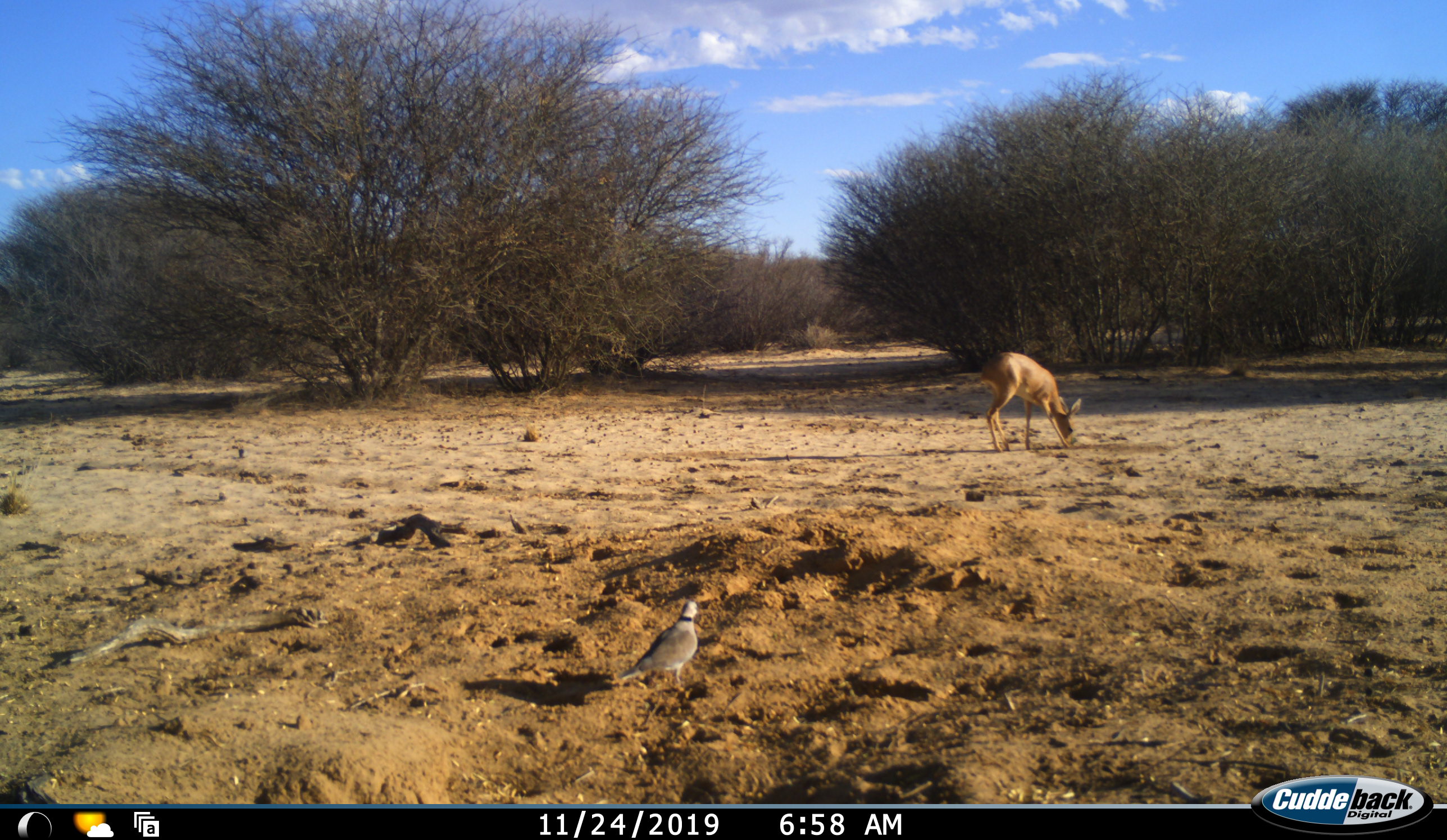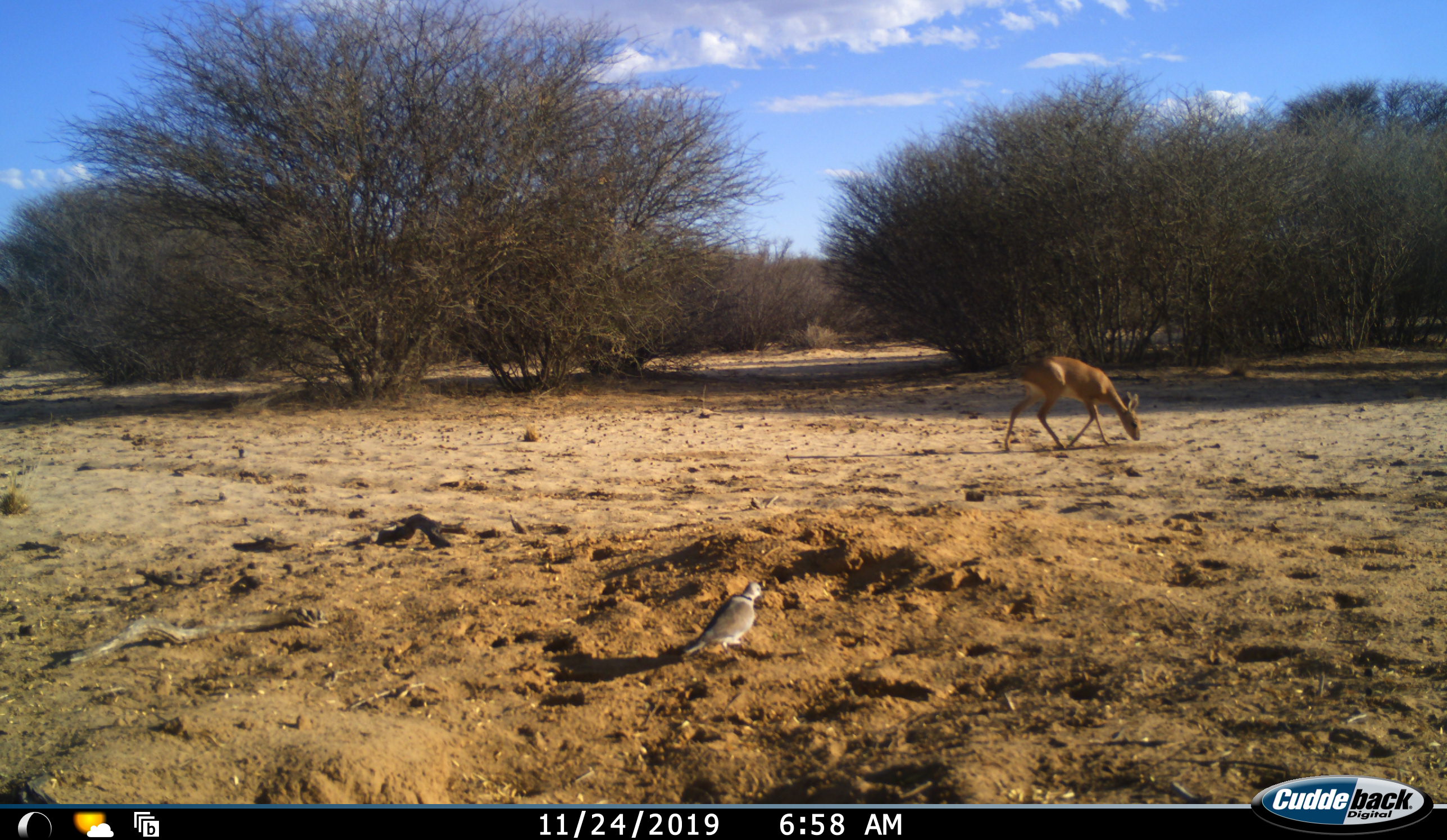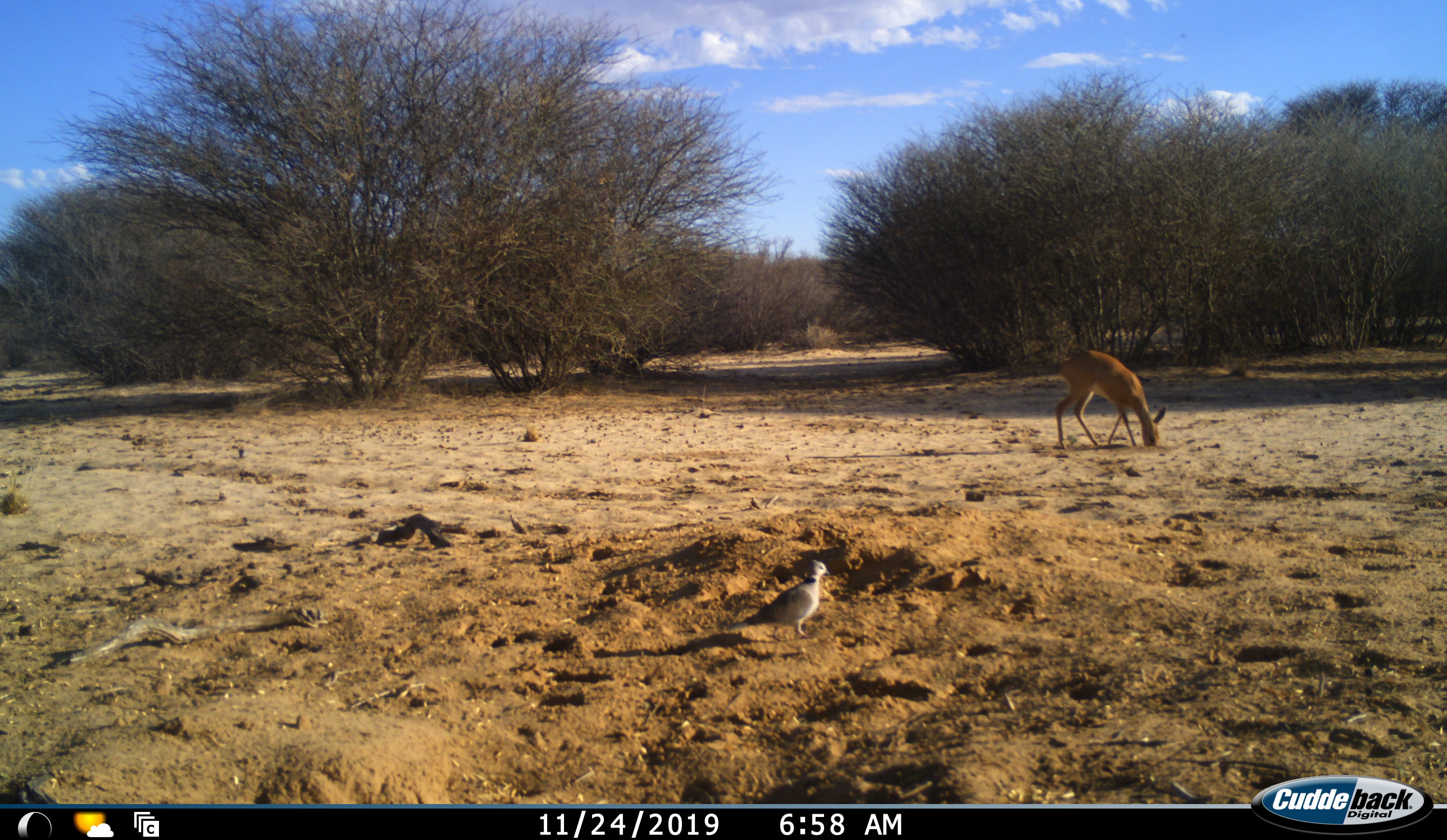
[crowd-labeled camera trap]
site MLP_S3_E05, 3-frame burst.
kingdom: Animalia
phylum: Chordata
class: Aves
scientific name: Aves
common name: bird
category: birdother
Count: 1.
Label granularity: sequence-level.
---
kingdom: Animalia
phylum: Chordata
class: Mammalia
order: Artiodactyla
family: Bovidae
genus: Raphicerus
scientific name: Raphicerus campestris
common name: steenbok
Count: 1.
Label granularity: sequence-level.